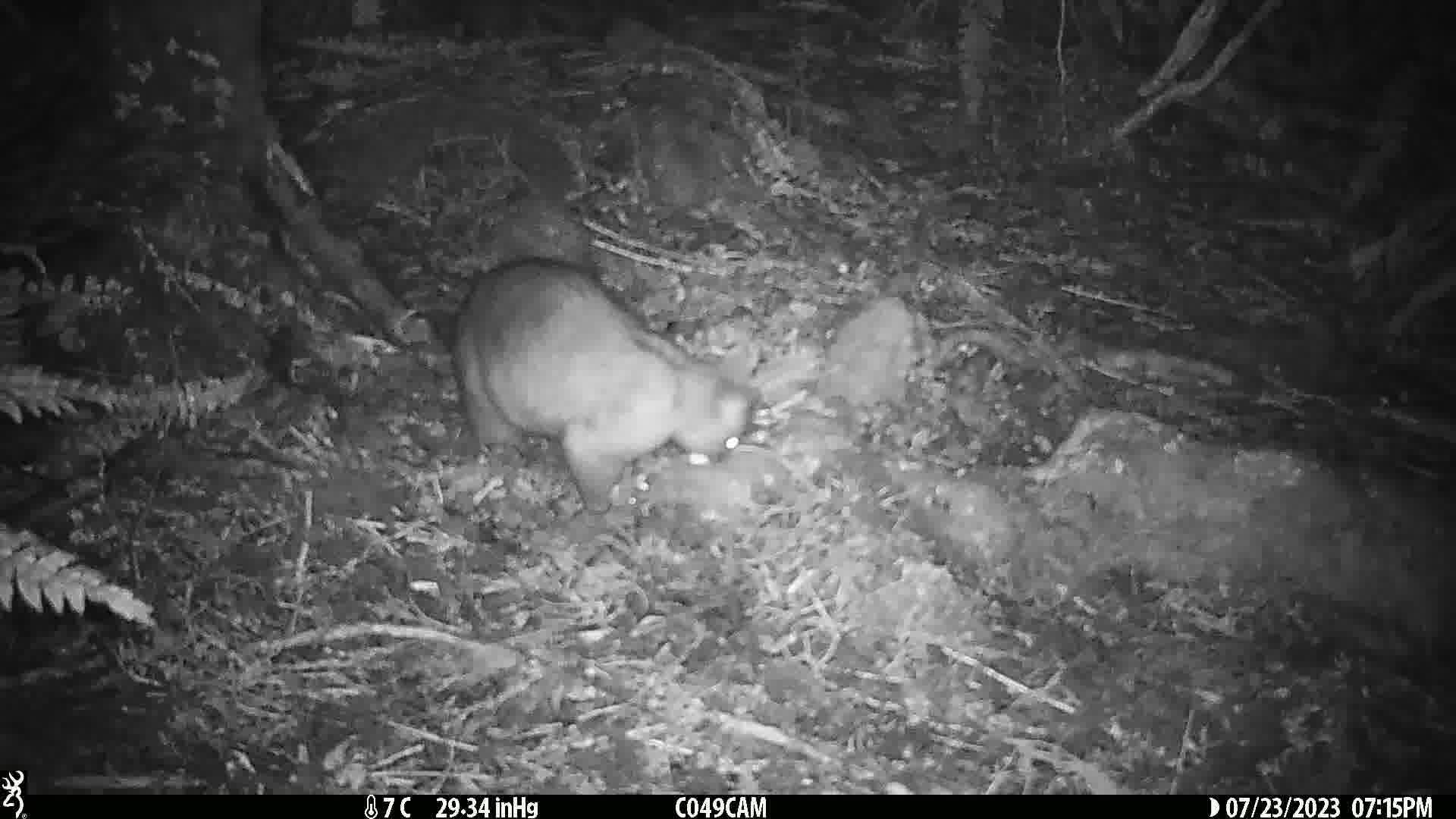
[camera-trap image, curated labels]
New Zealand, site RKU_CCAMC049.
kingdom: Animalia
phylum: Chordata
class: Mammalia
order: Diprotodontia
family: Phalangeridae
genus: Trichosurus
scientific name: Trichosurus vulpecula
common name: common brushtail possum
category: possum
Possum (common brushtail possum) (Trichosurus vulpecula).